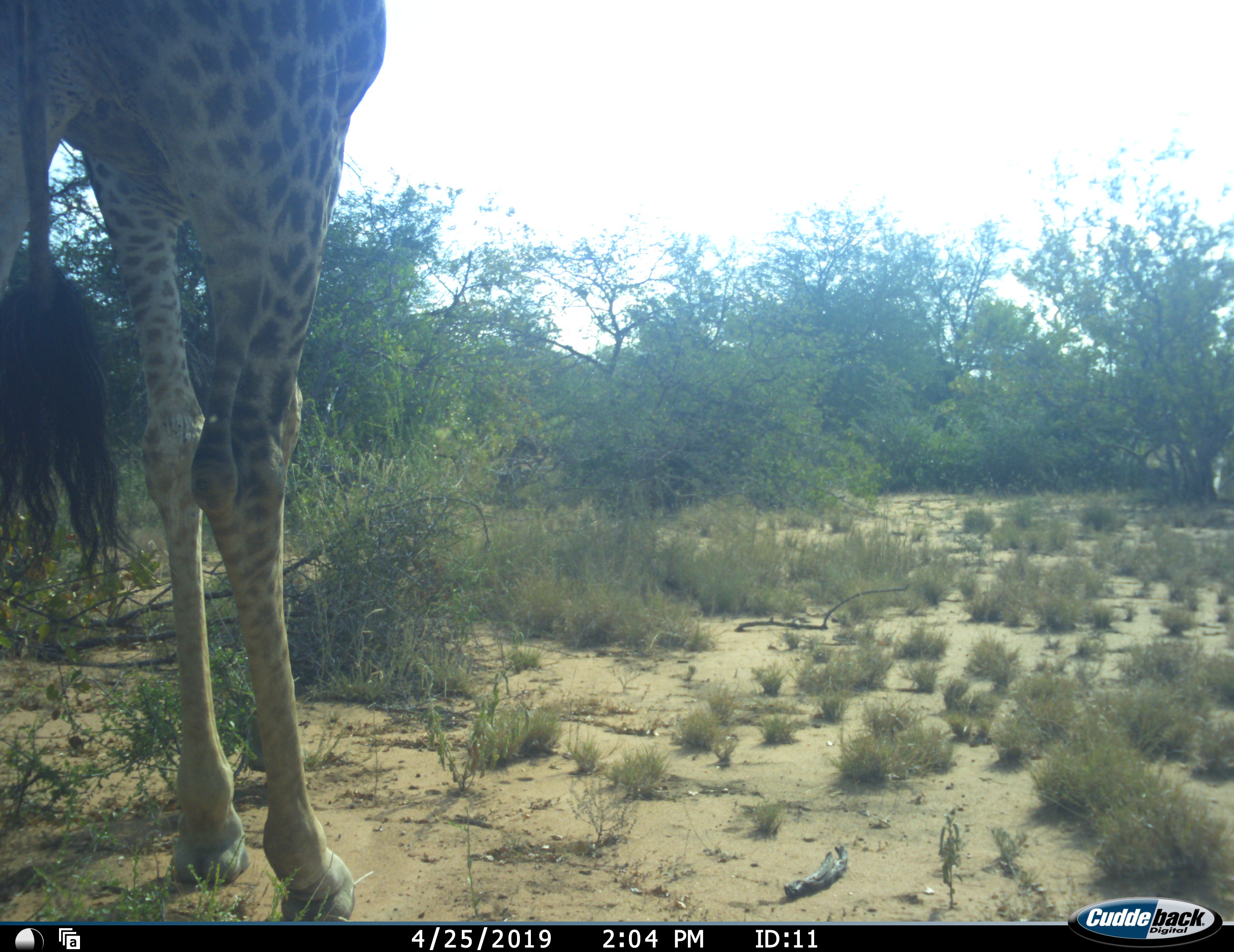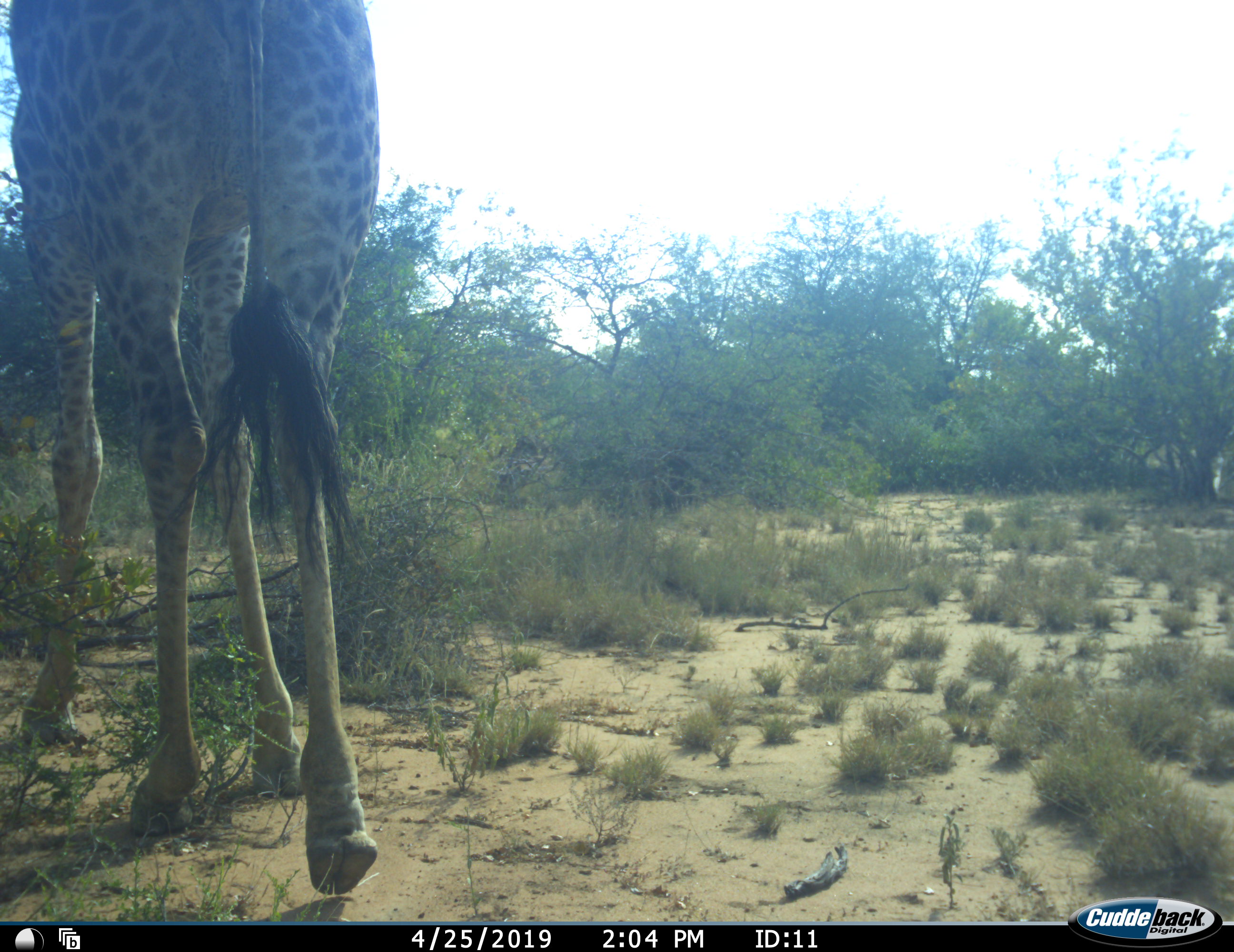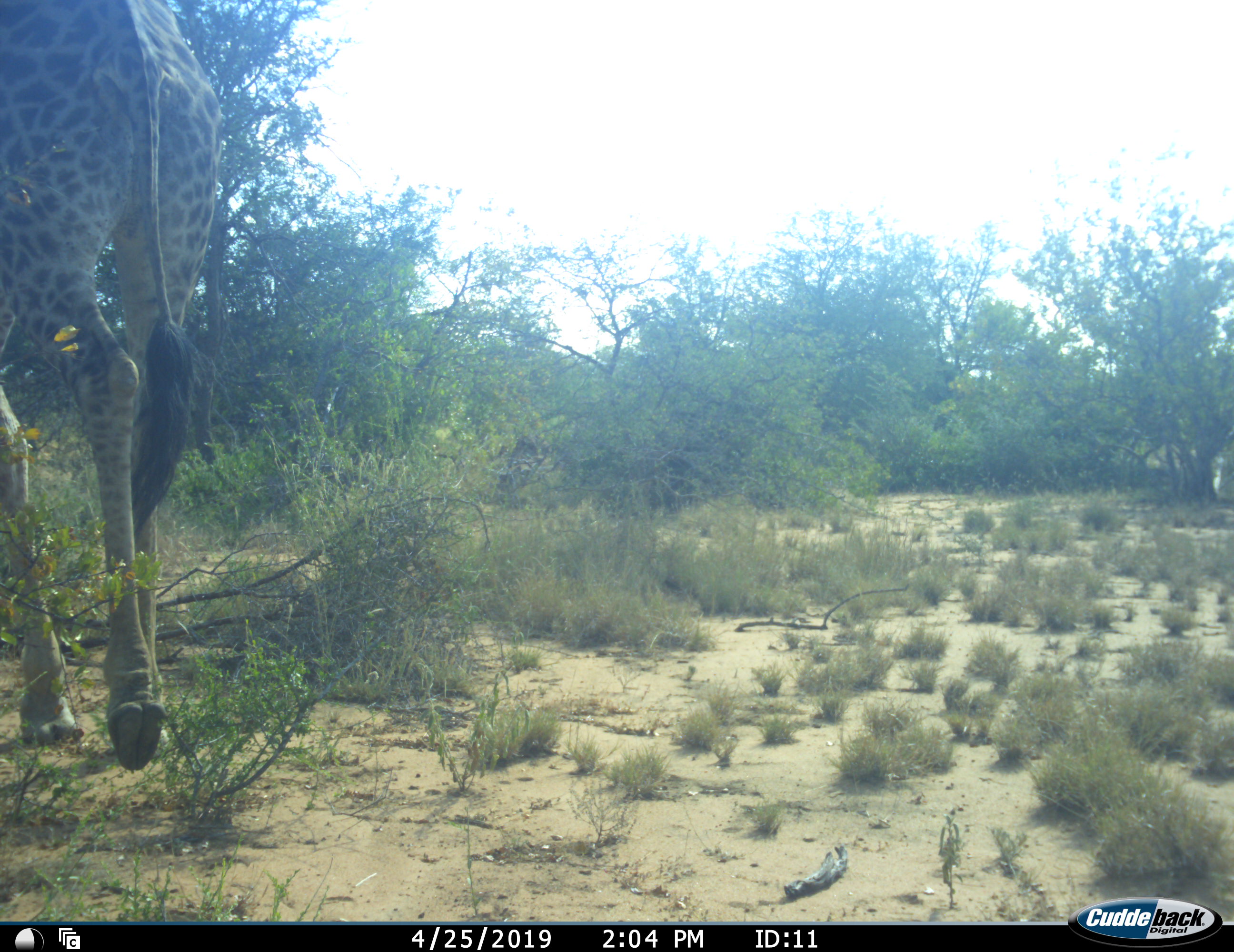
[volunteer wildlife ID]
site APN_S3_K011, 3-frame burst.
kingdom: Animalia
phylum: Chordata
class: Mammalia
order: Artiodactyla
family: Giraffidae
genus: Giraffa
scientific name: Giraffa camelopardalis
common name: giraffe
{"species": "giraffe (Giraffa camelopardalis)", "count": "1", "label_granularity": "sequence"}